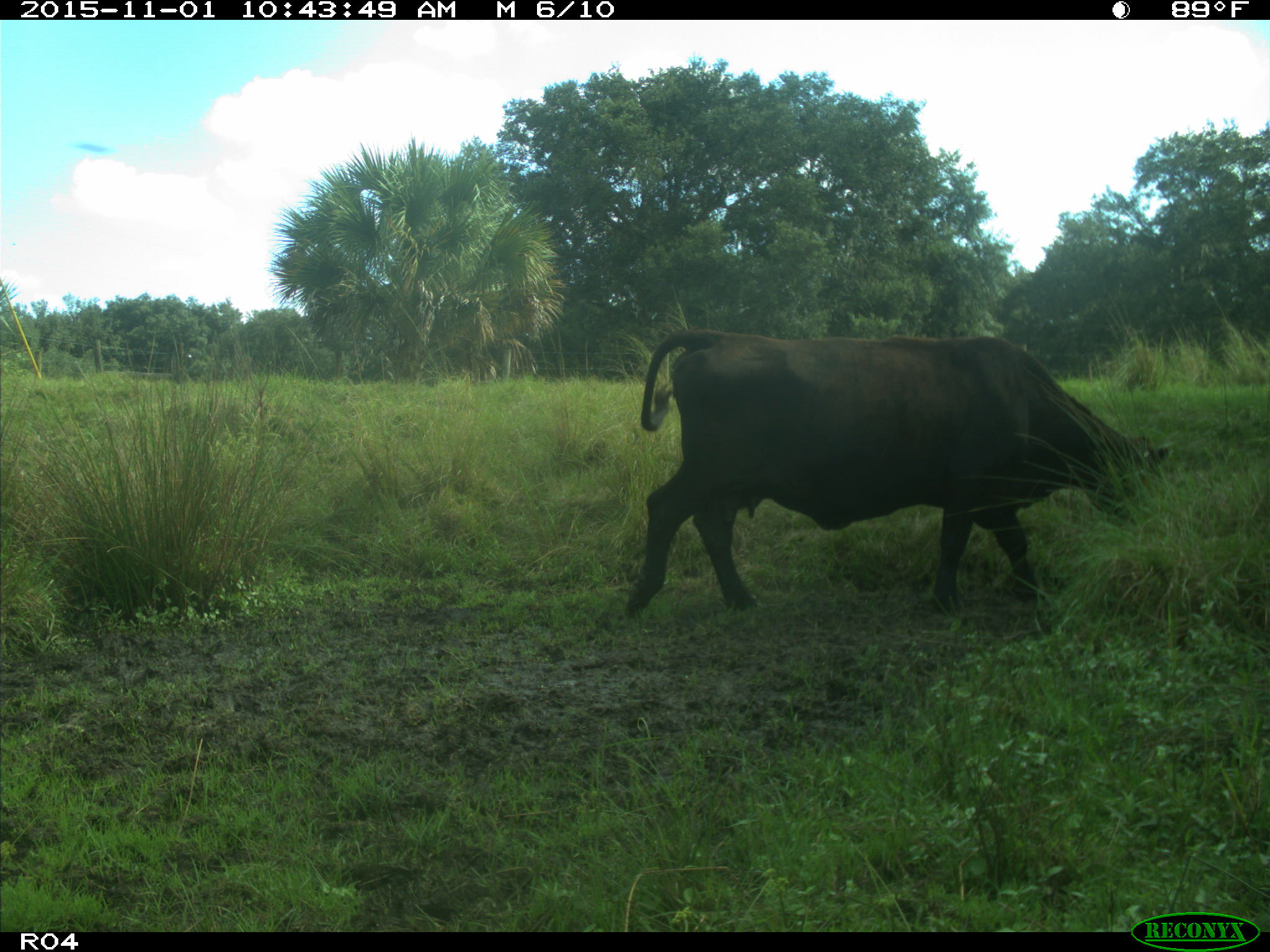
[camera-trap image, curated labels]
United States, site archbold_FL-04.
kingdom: Animalia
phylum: Chordata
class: Mammalia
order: Artiodactyla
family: Bovidae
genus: Bos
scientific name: Bos taurus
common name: domestic cow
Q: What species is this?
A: Bos taurus (domestic cow).